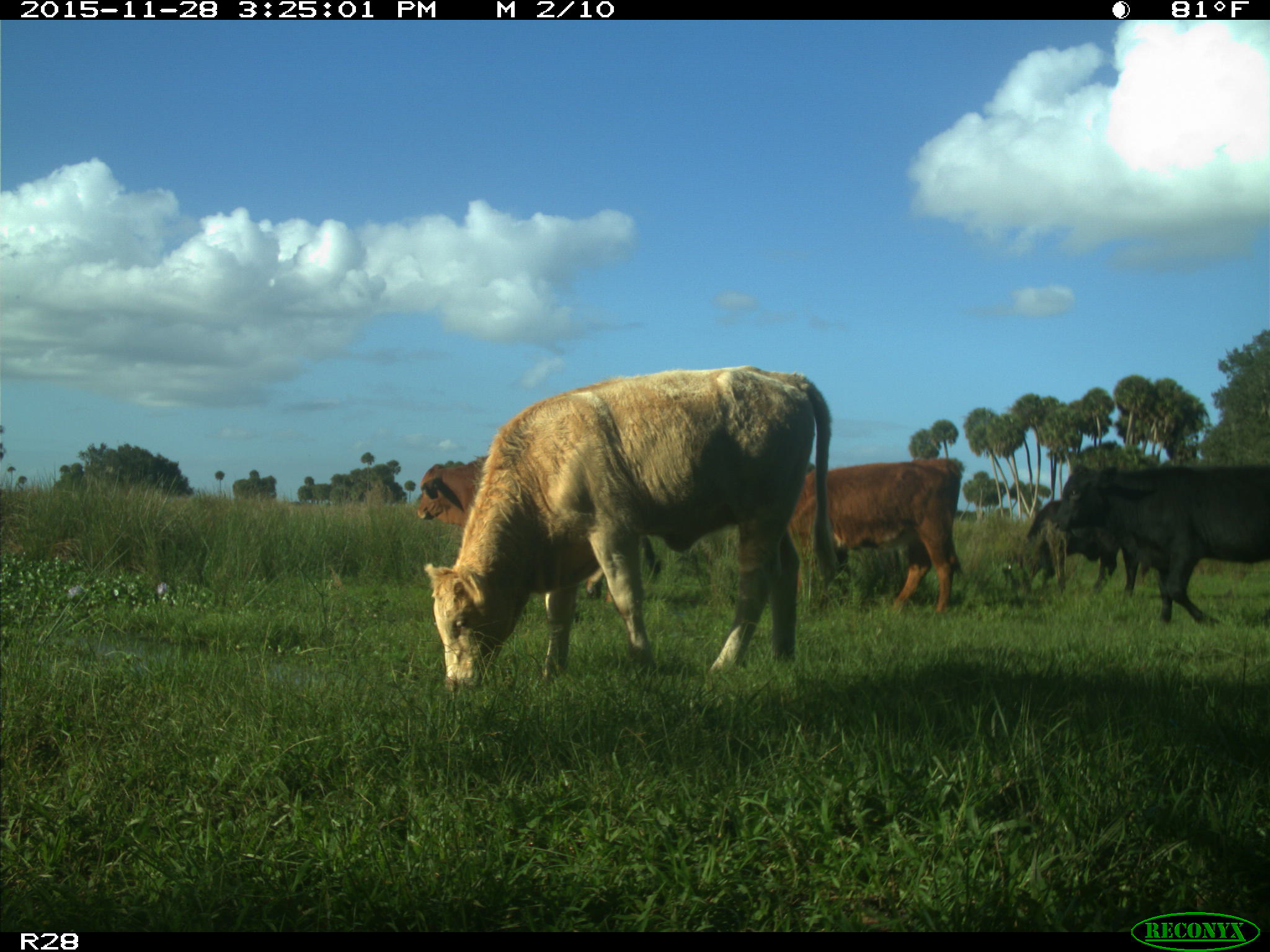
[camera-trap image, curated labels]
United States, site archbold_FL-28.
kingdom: Animalia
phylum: Chordata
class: Mammalia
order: Artiodactyla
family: Bovidae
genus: Bos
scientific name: Bos taurus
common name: domestic cow